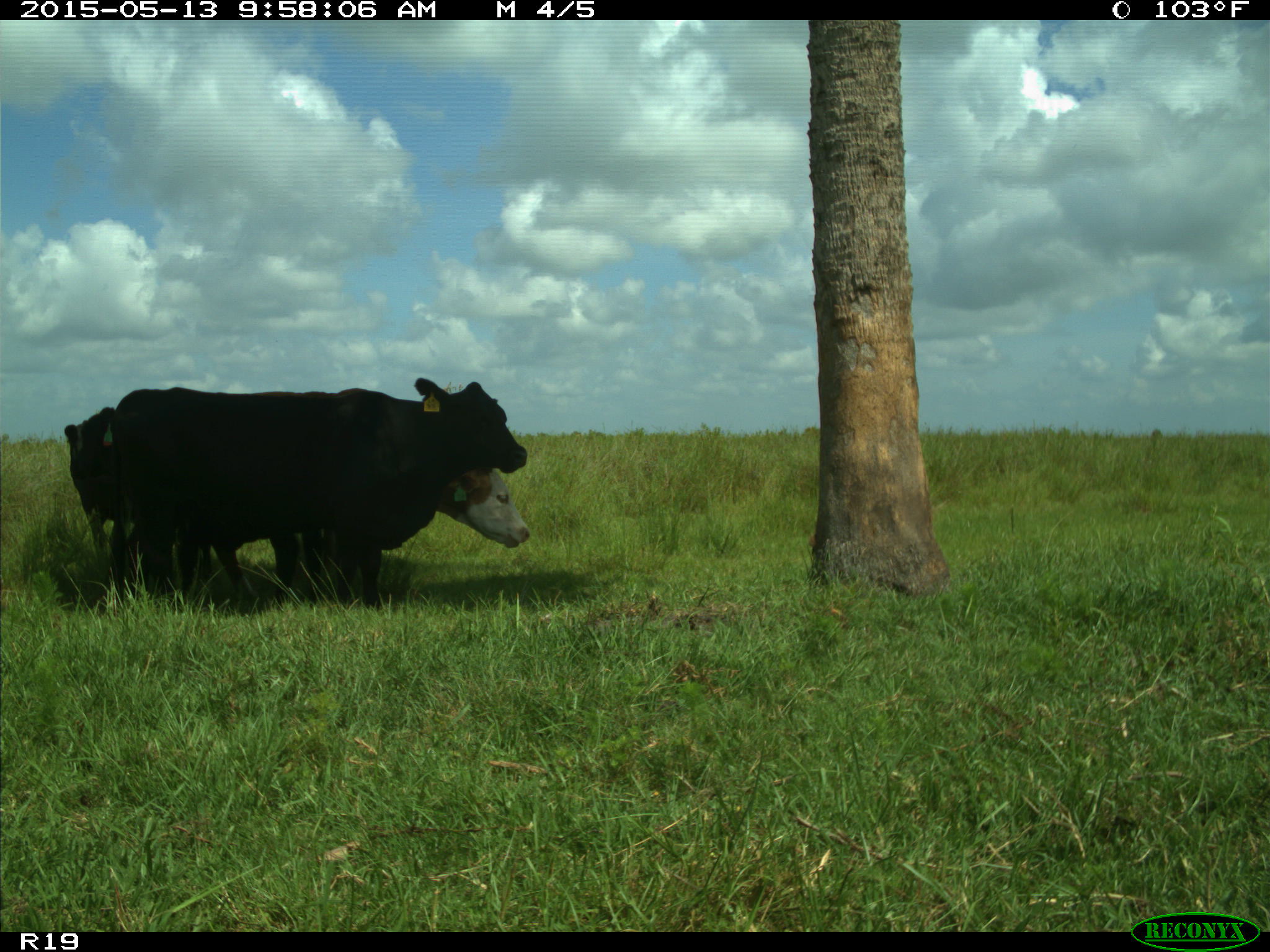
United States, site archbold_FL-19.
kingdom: Animalia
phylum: Chordata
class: Mammalia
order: Artiodactyla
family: Bovidae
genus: Bos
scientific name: Bos taurus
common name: domestic cow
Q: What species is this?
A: Bos taurus (domestic cow).